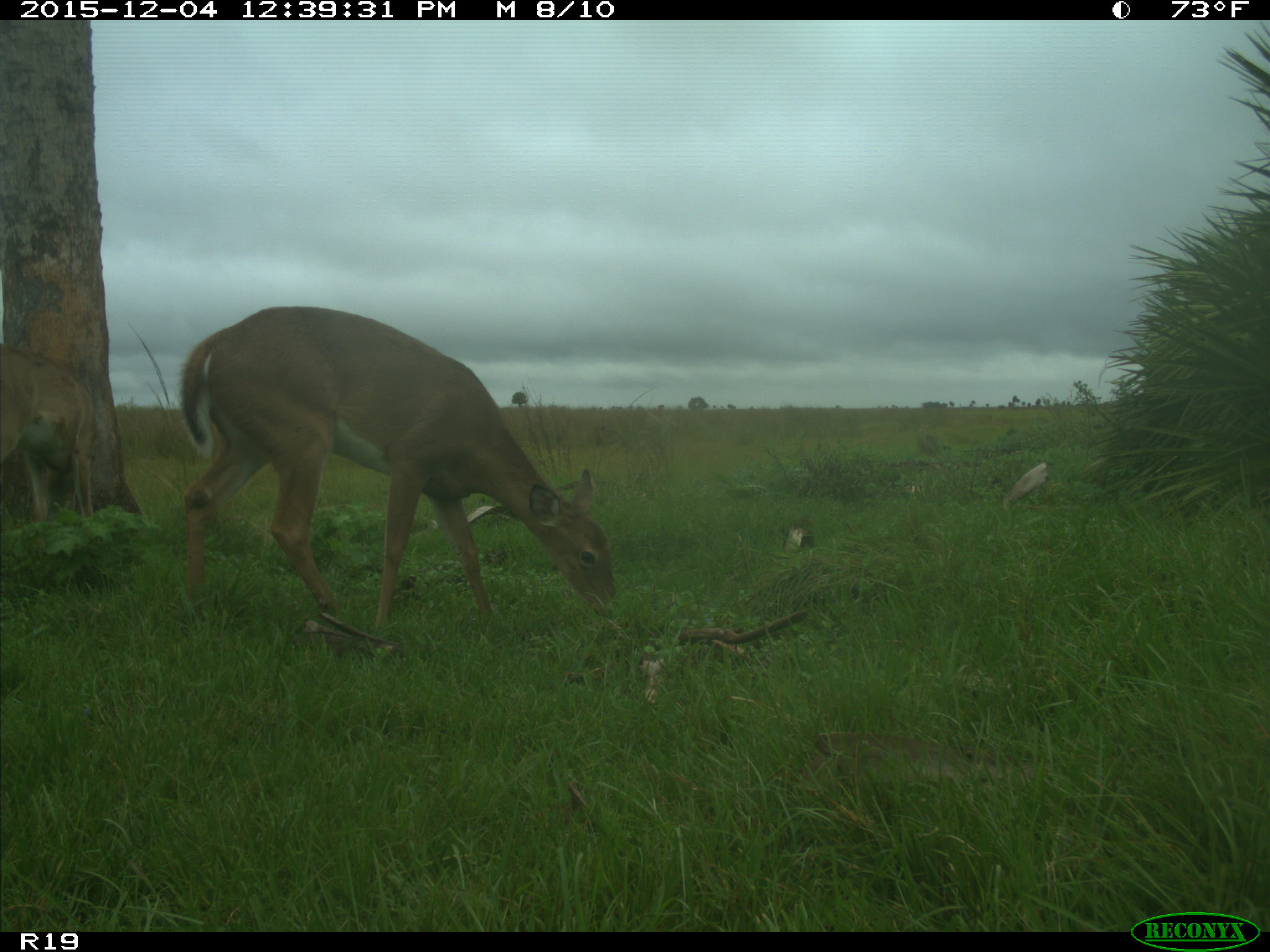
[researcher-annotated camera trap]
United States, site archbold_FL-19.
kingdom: Animalia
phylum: Chordata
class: Mammalia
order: Artiodactyla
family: Cervidae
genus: Odocoileus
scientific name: Odocoileus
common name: deer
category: unidentified deer